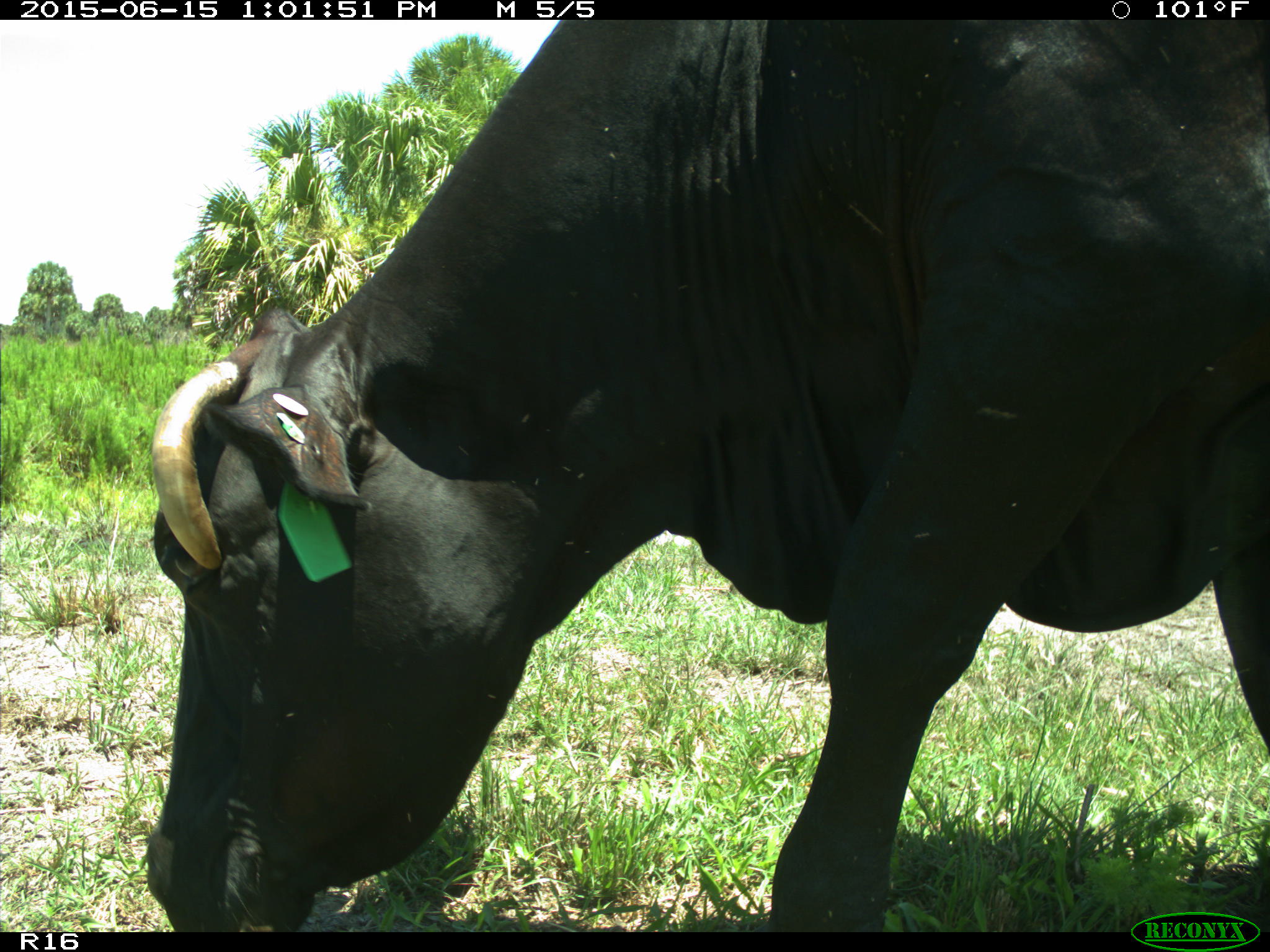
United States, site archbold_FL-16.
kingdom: Animalia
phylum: Chordata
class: Mammalia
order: Artiodactyla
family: Bovidae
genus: Bos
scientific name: Bos taurus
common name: domestic cow